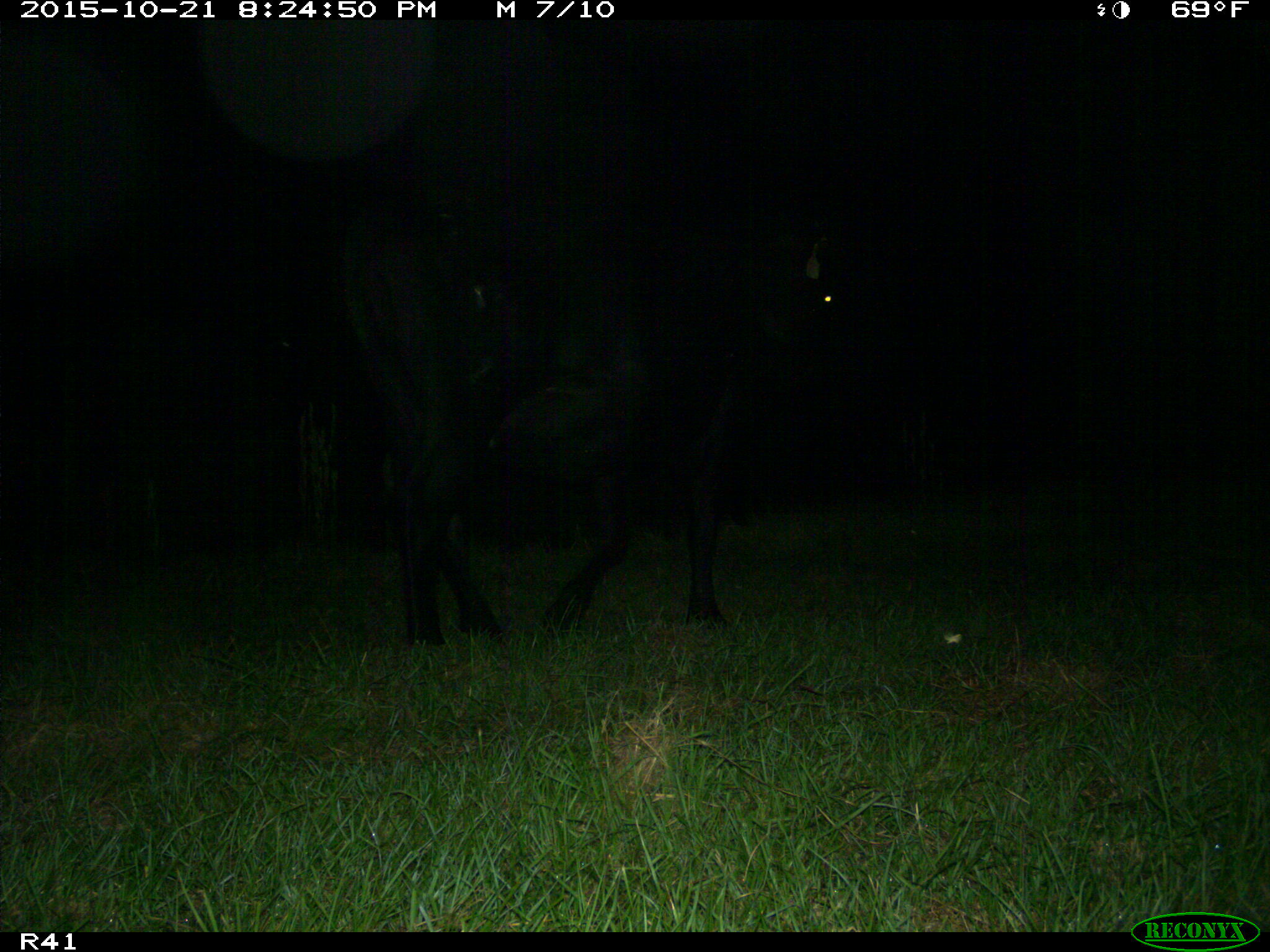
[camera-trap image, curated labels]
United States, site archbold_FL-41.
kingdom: Animalia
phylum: Chordata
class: Mammalia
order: Artiodactyla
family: Bovidae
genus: Bos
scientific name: Bos taurus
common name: domestic cow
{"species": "Bos taurus (domestic cow)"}